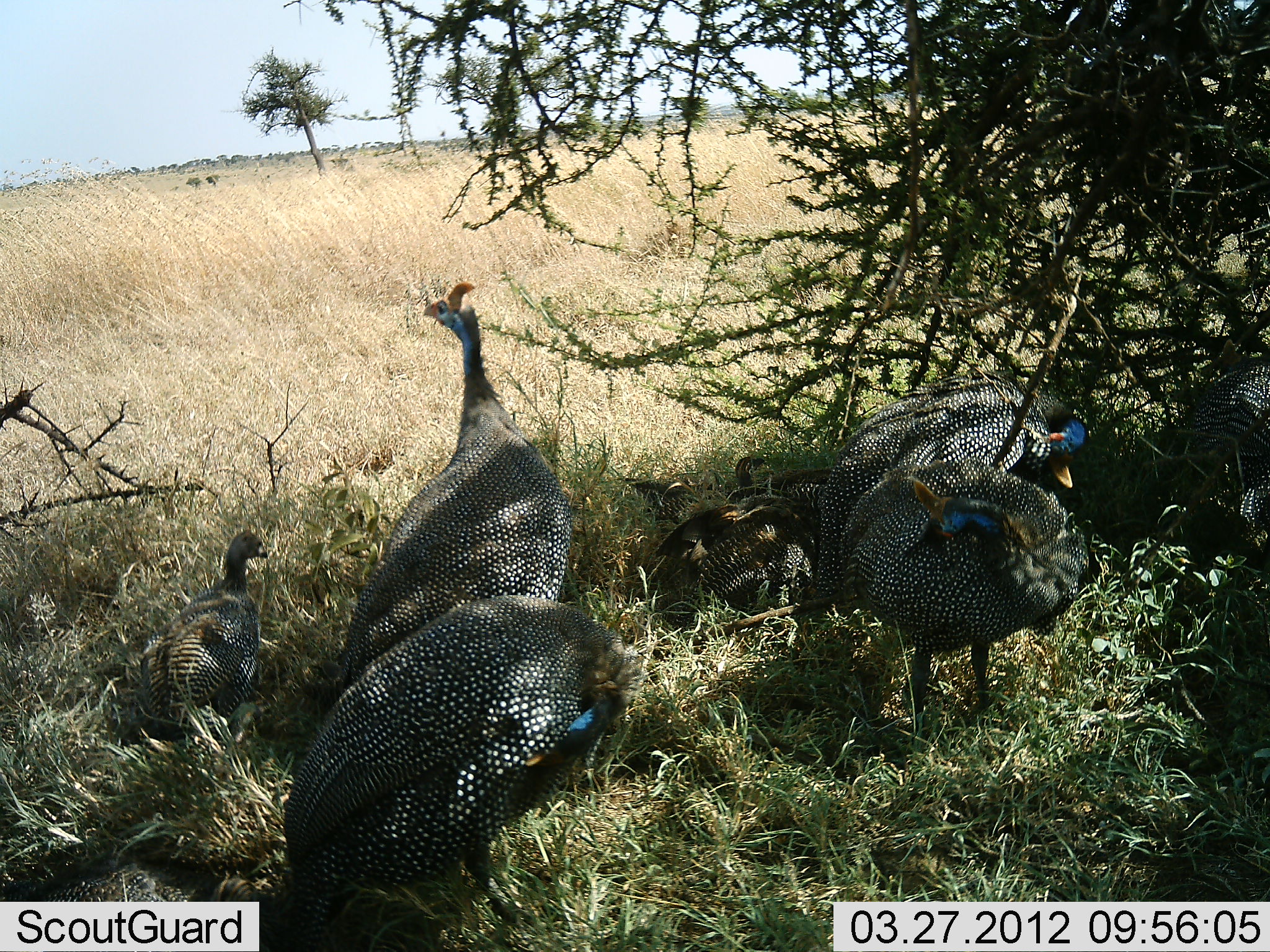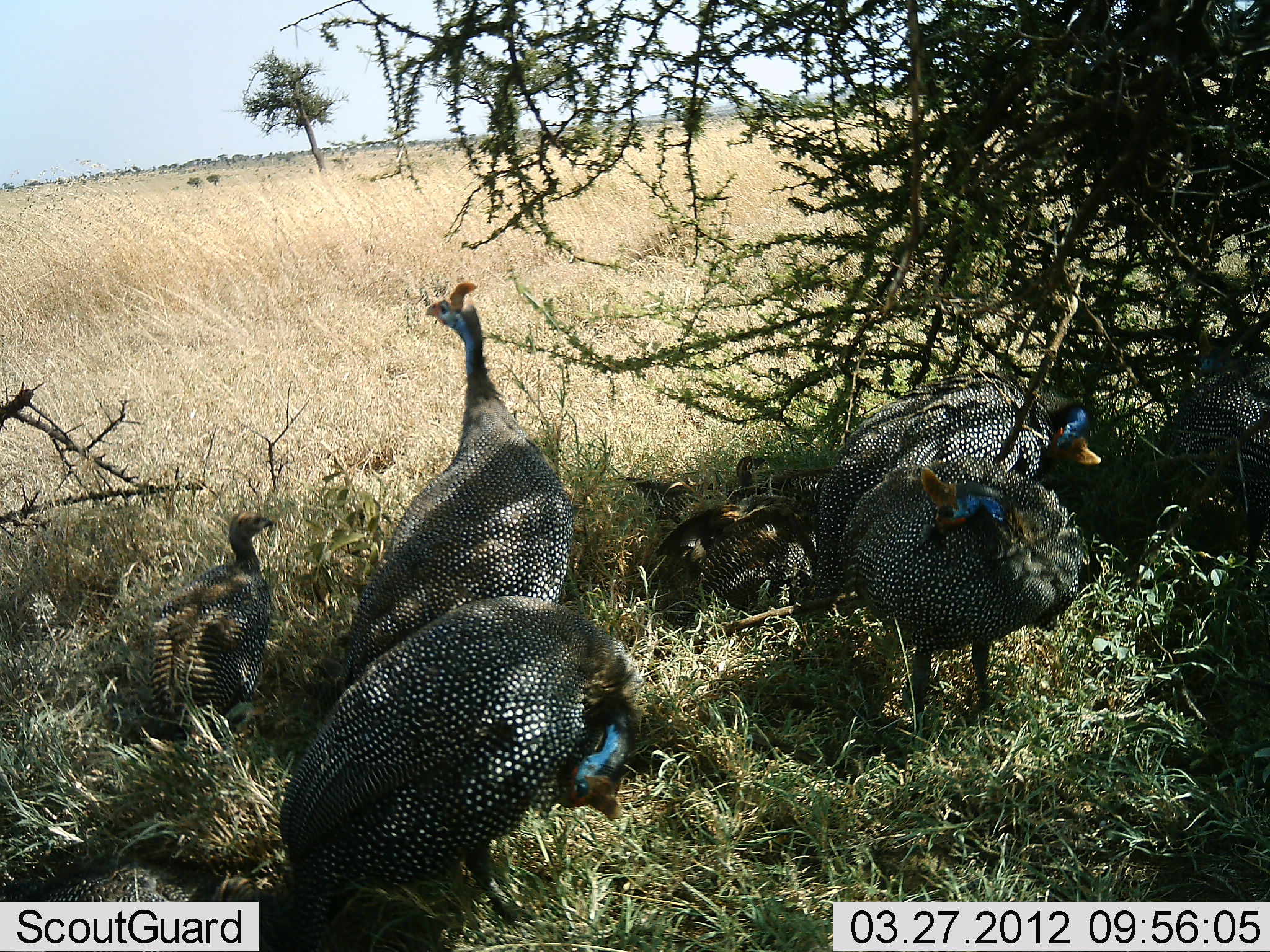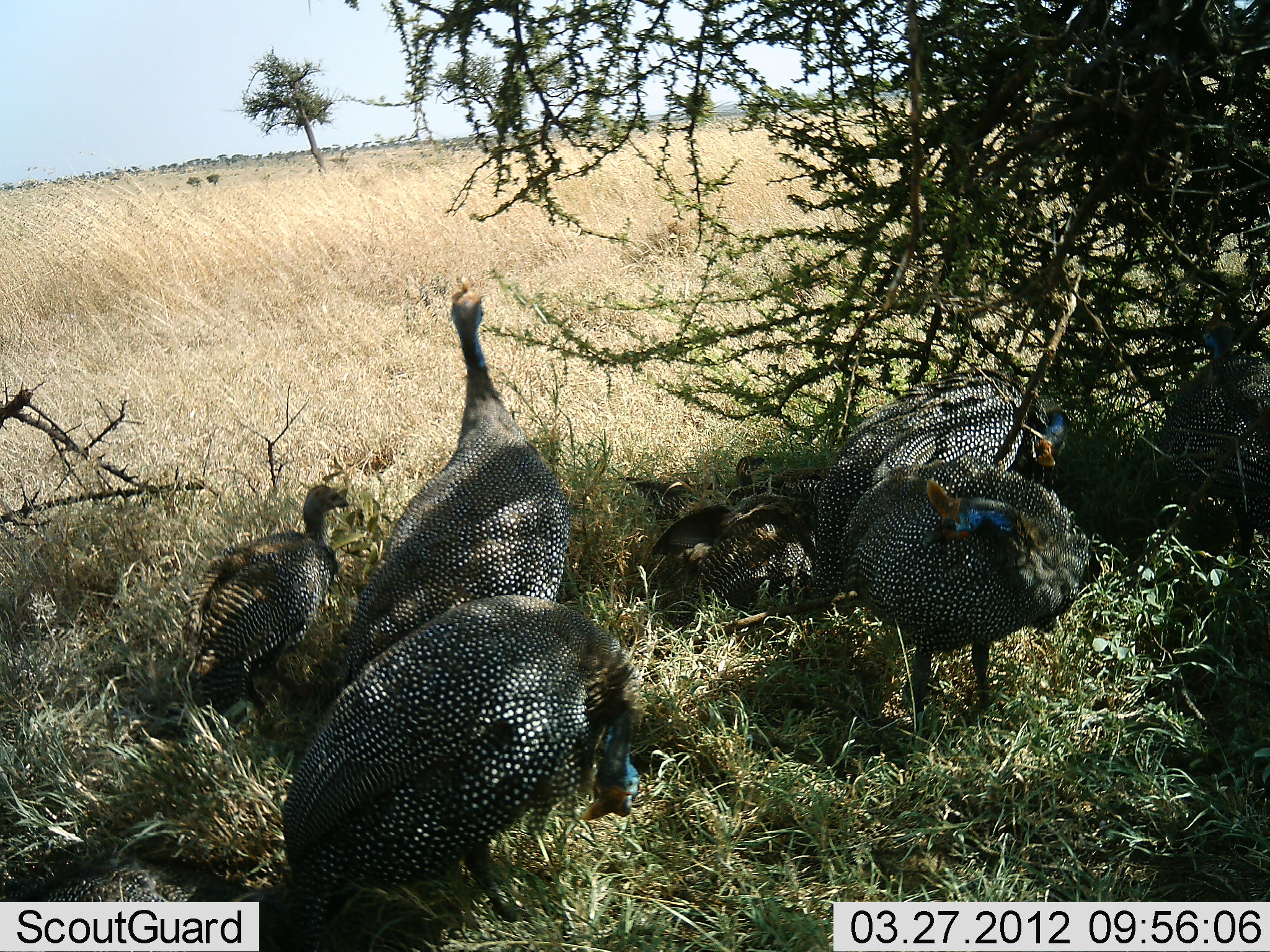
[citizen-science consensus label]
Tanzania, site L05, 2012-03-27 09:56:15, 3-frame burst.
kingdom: Animalia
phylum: Chordata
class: Aves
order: Galliformes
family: Numididae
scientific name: Numididae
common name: guinea fowl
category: guineafowl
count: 8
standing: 76%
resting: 86%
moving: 10%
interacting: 5%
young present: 67%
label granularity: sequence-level